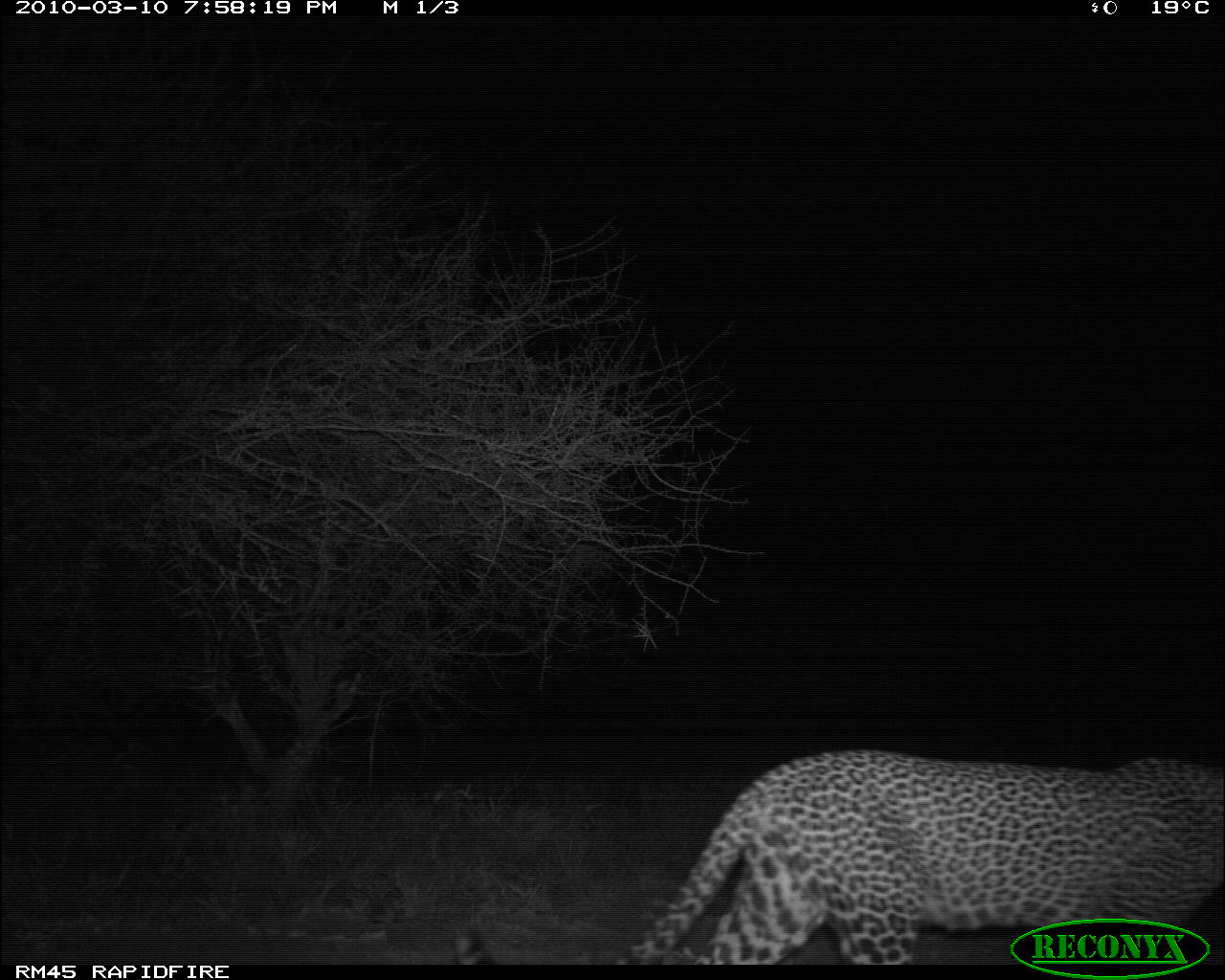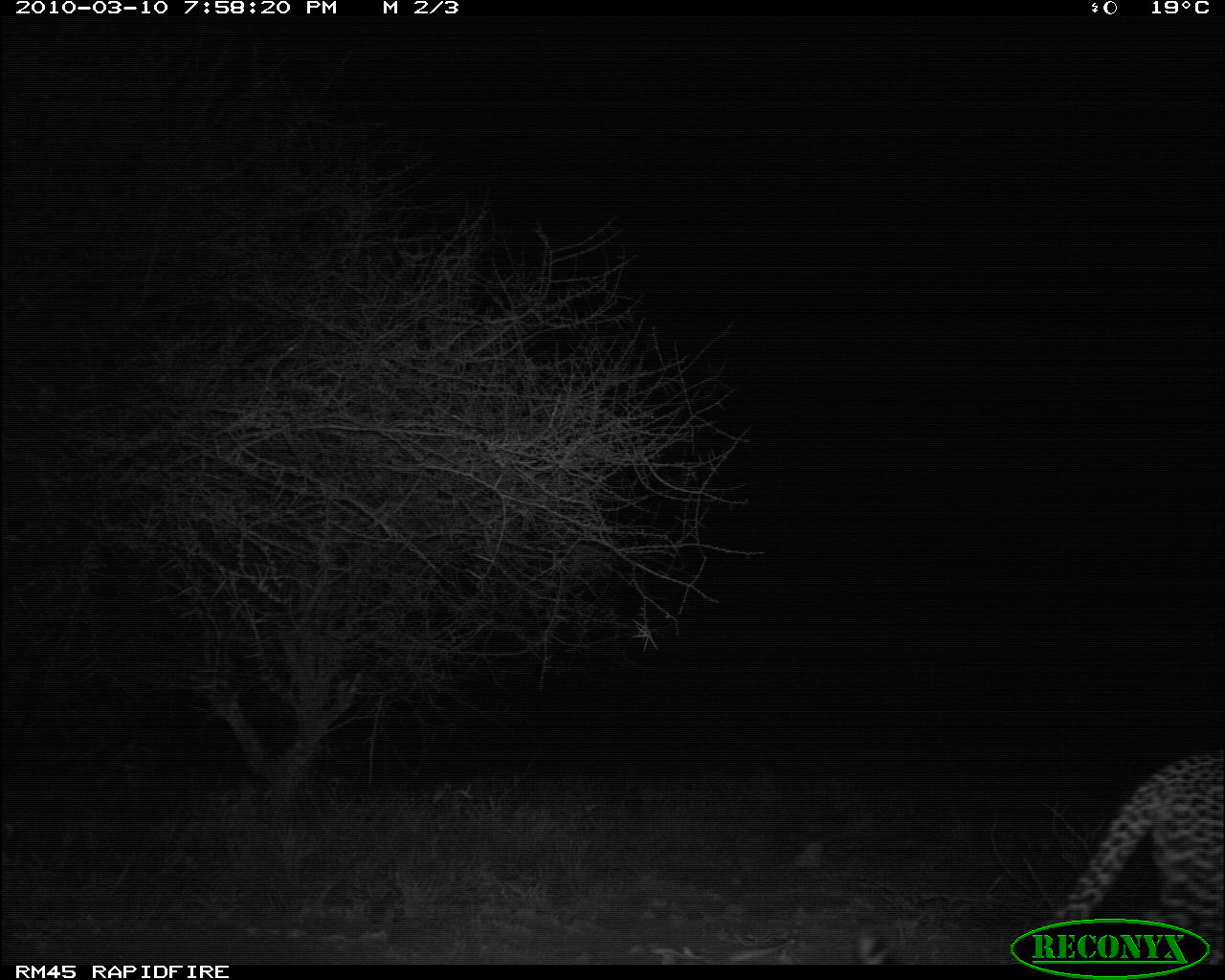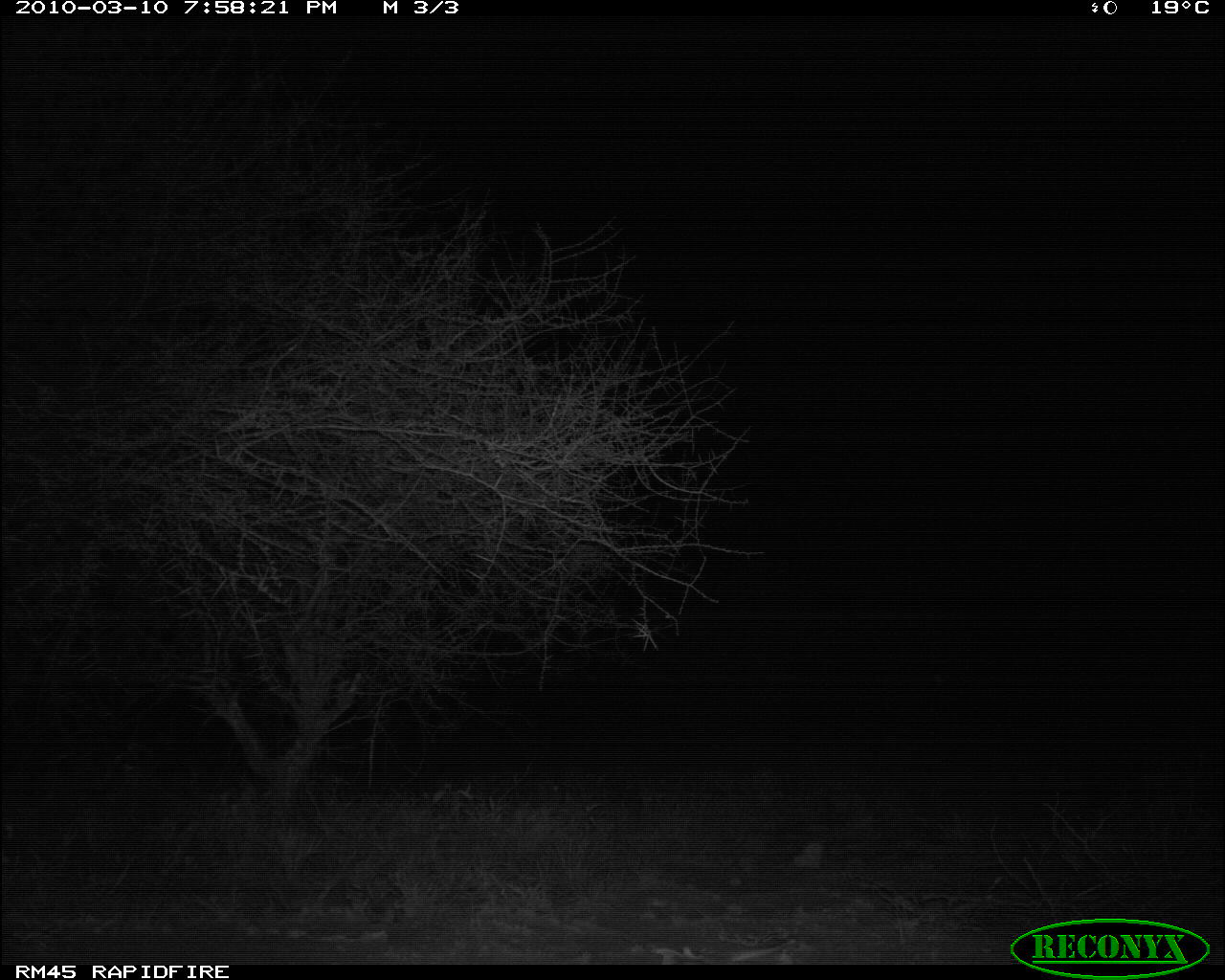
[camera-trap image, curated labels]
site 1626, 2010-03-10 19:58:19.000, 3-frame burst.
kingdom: Animalia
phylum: Chordata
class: Mammalia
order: Carnivora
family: Felidae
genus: Panthera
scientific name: Panthera pardus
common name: leopard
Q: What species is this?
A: Panthera pardus (leopard).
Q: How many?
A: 1.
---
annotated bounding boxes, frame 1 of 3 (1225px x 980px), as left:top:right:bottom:
panthera pardus: 453:750:1224:965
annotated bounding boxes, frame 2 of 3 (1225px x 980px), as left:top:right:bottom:
panthera pardus: 1041:754:1224:965